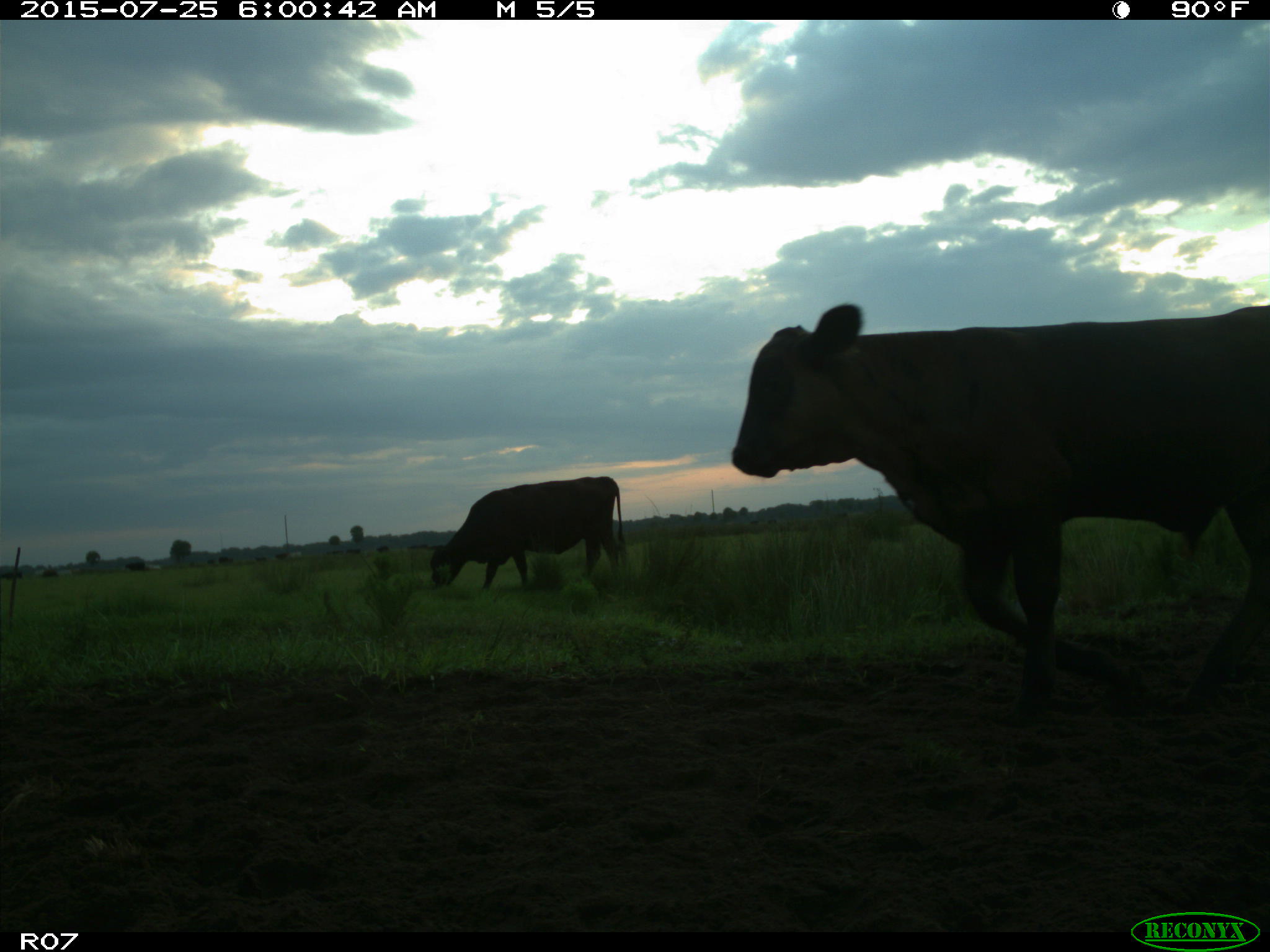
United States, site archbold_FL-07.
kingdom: Animalia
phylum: Chordata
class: Mammalia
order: Artiodactyla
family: Bovidae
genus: Bos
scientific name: Bos taurus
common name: domestic cow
Bos taurus (domestic cow).